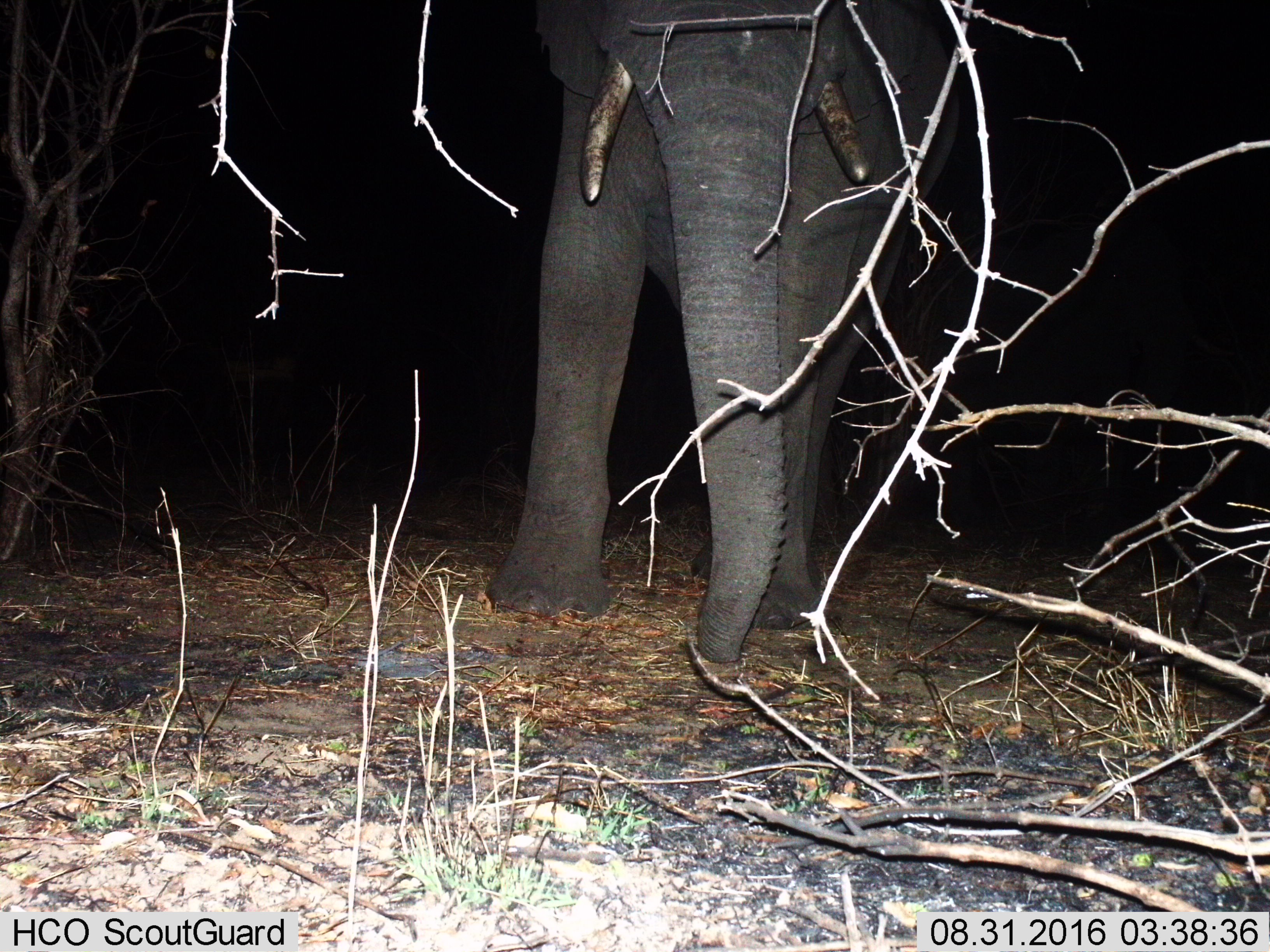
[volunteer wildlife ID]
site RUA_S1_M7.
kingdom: Animalia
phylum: Chordata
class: Mammalia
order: Proboscidea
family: Elephantidae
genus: Loxodonta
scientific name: Loxodonta africana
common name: african bush elephant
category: elephant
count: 1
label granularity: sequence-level